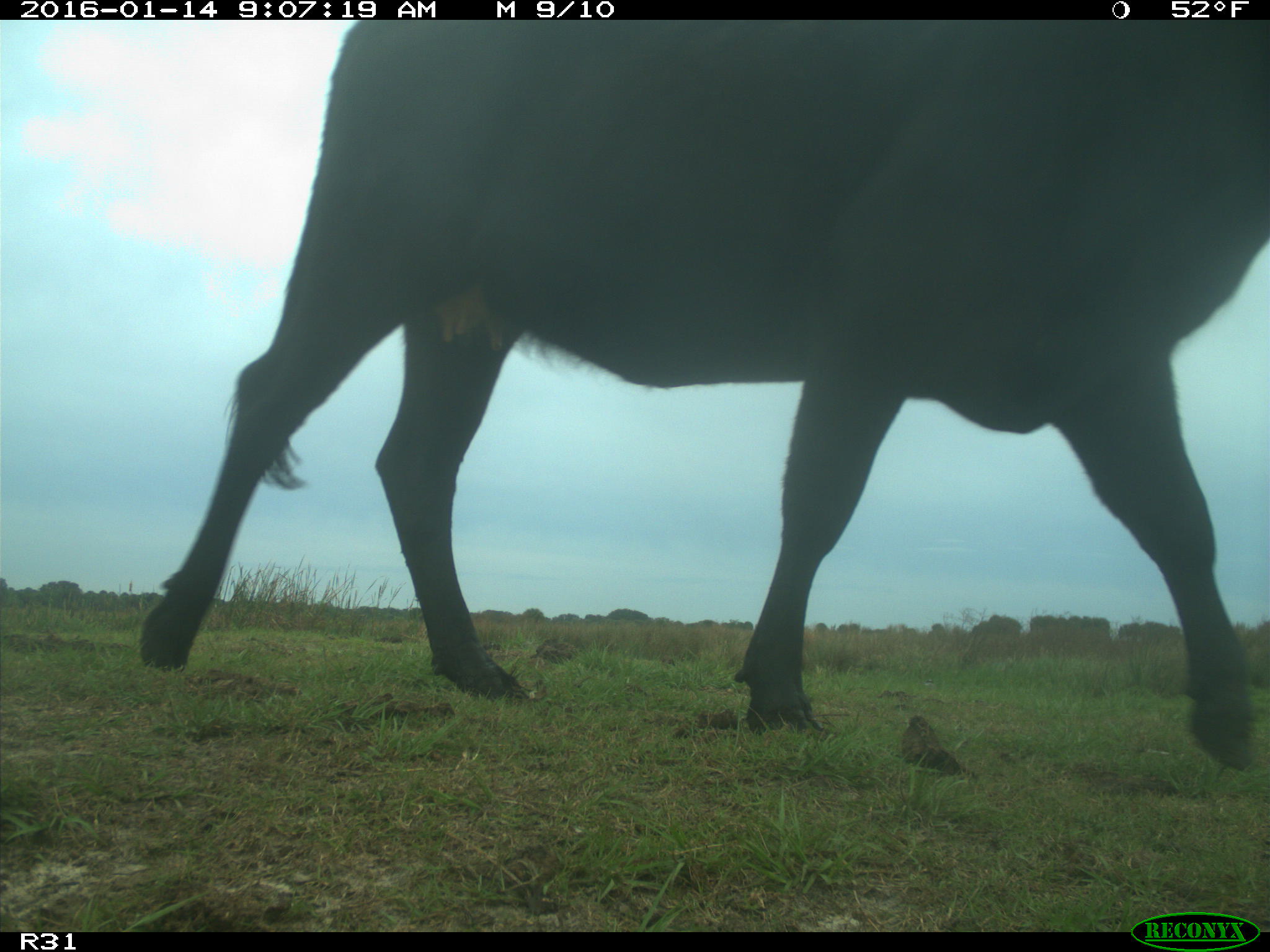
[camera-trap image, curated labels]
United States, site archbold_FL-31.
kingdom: Animalia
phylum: Chordata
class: Mammalia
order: Artiodactyla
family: Bovidae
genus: Bos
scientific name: Bos taurus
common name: domestic cow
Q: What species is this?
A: Bos taurus (domestic cow).